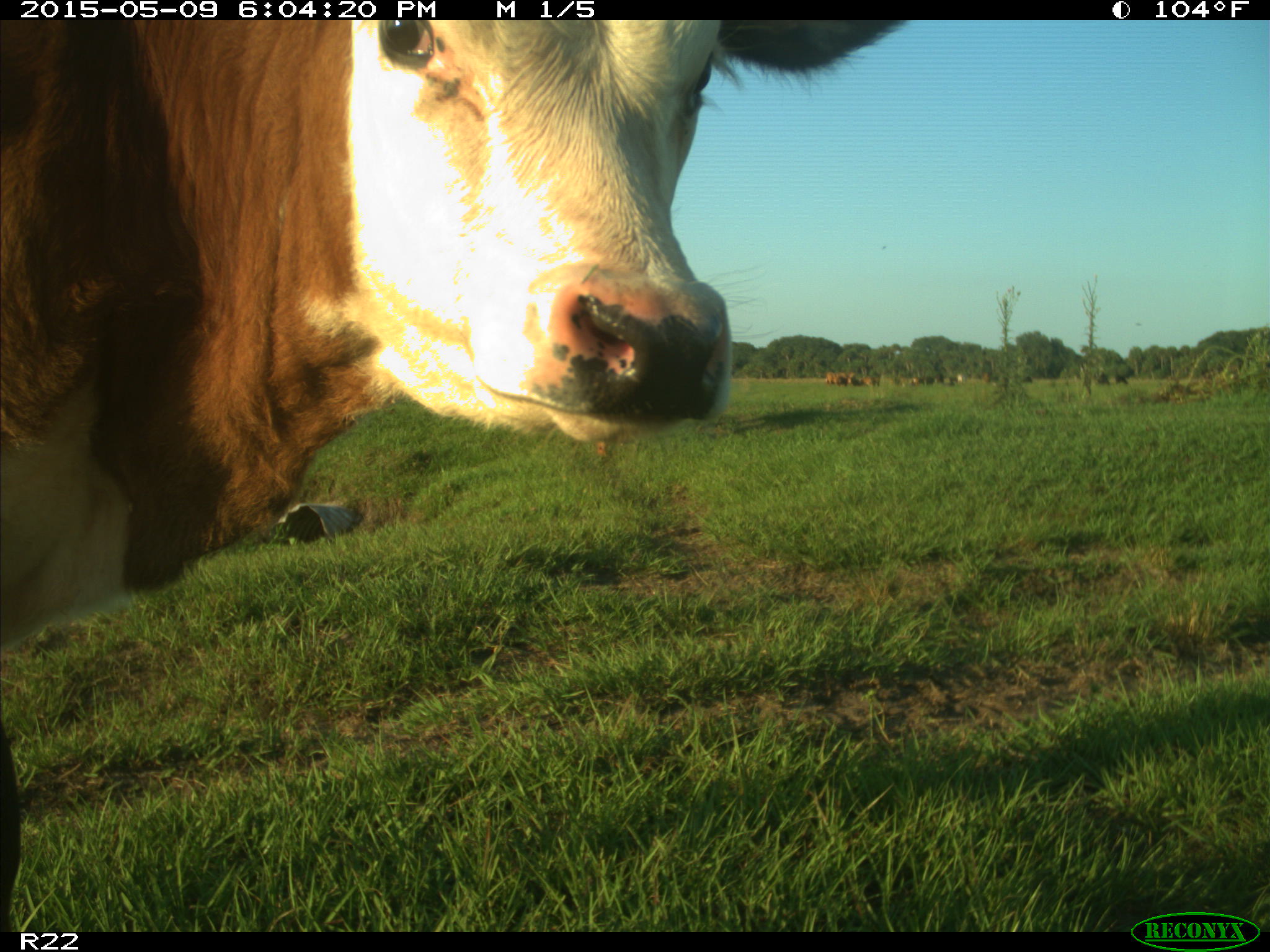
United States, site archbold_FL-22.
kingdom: Animalia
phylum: Chordata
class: Mammalia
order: Artiodactyla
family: Bovidae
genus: Bos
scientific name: Bos taurus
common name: domestic cow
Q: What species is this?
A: Bos taurus (domestic cow).